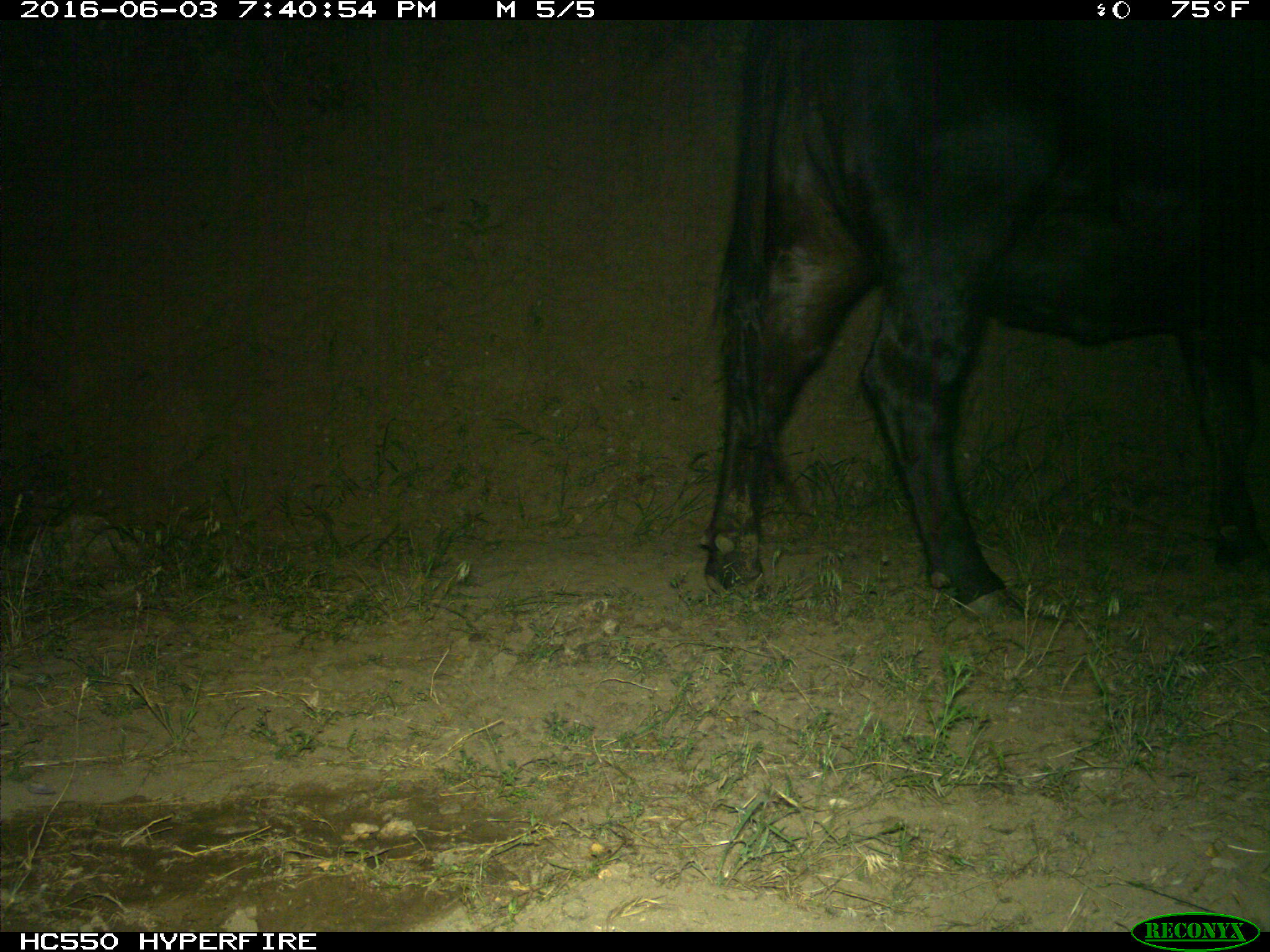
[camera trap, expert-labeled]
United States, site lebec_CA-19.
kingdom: Animalia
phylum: Chordata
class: Mammalia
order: Artiodactyla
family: Bovidae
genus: Bos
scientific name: Bos taurus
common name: domestic cow